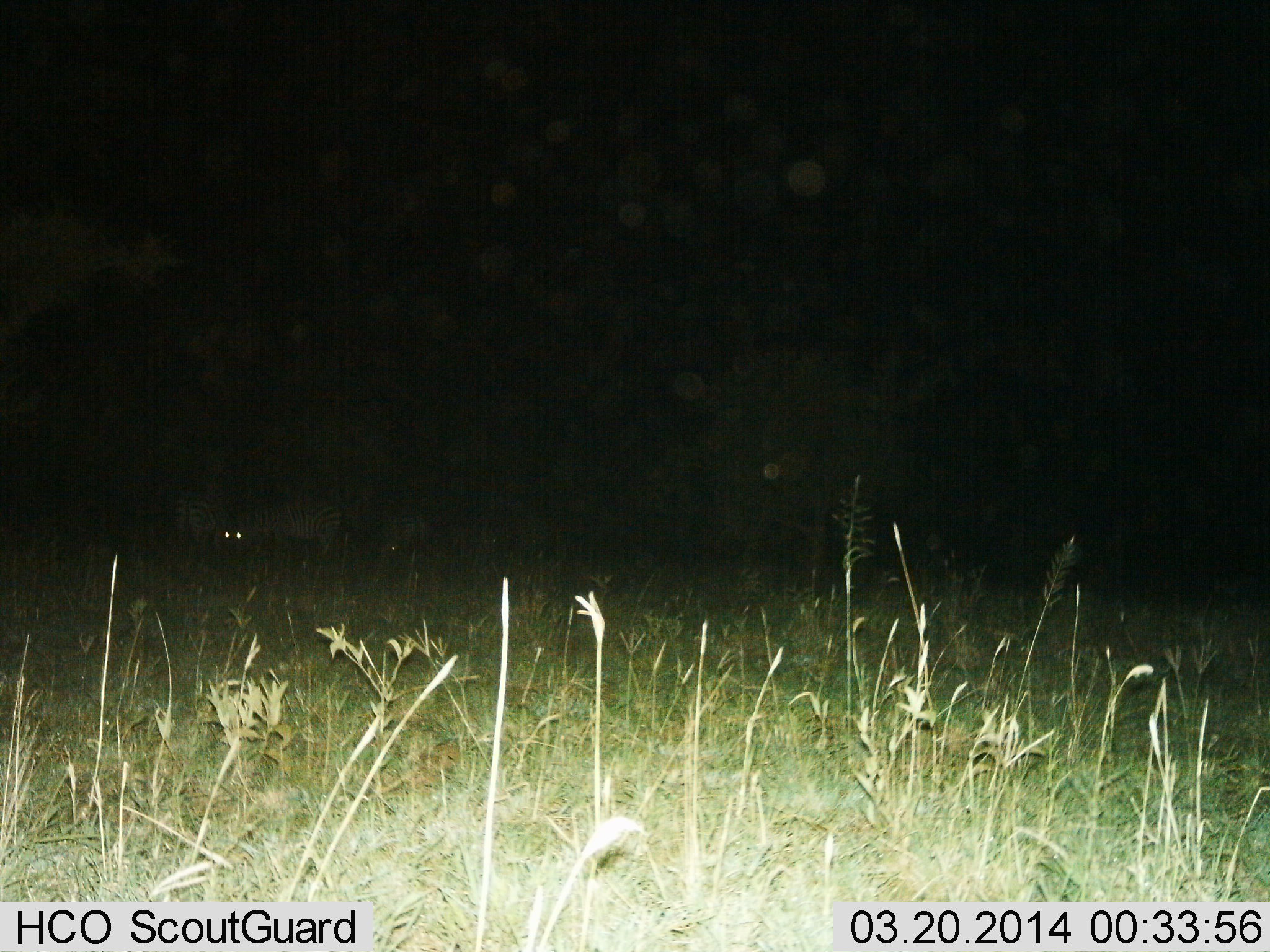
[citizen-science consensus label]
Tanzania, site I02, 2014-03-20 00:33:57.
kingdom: Animalia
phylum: Chordata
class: Mammalia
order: Perissodactyla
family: Equidae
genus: Equus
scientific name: Equus quagga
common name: plains zebra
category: zebra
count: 3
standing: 70%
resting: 0%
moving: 0%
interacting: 0%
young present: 0%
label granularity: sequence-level